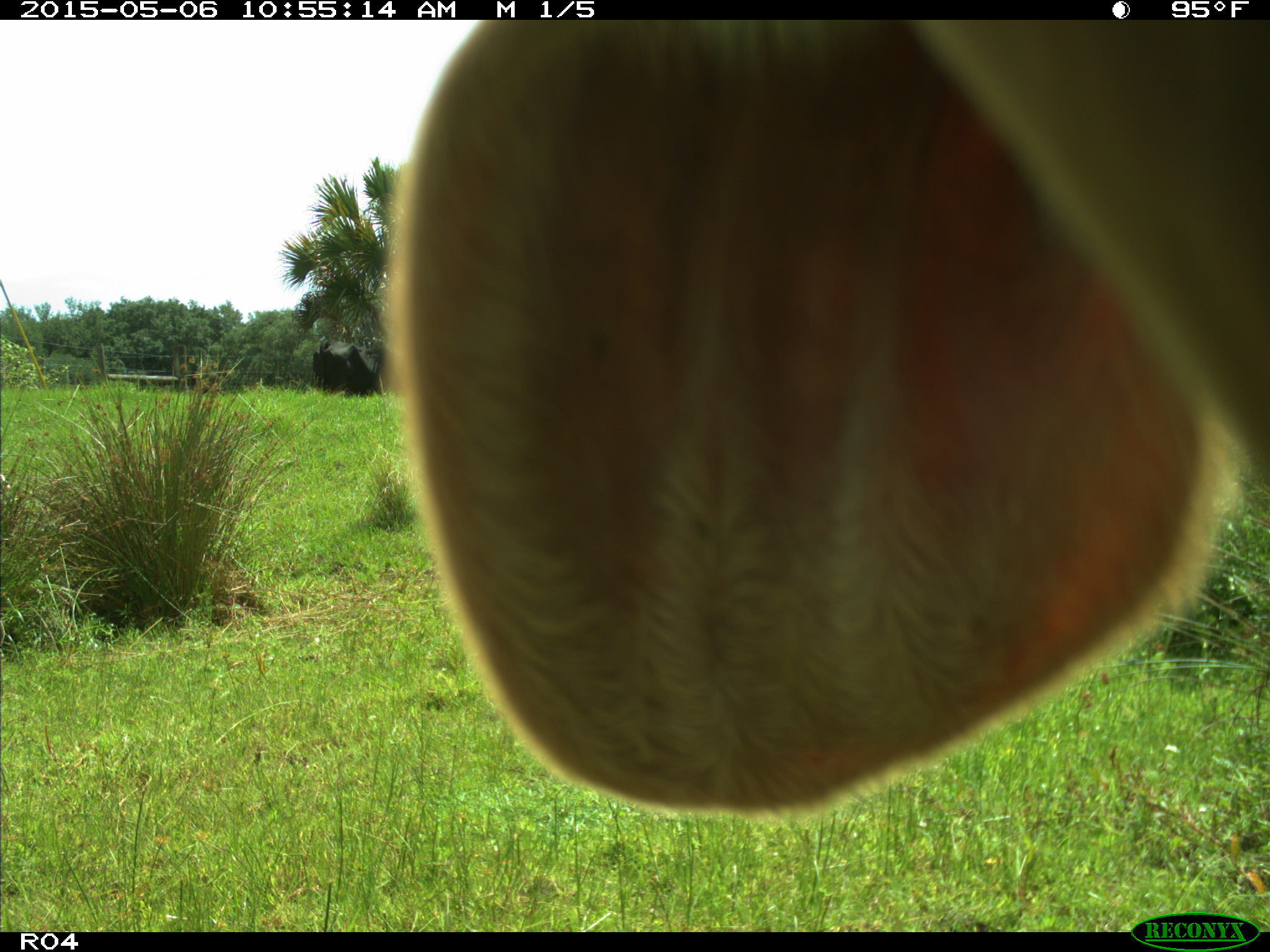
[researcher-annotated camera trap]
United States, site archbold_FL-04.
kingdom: Animalia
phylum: Chordata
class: Mammalia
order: Artiodactyla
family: Bovidae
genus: Bos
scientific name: Bos taurus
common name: domestic cow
Bos taurus (domestic cow).